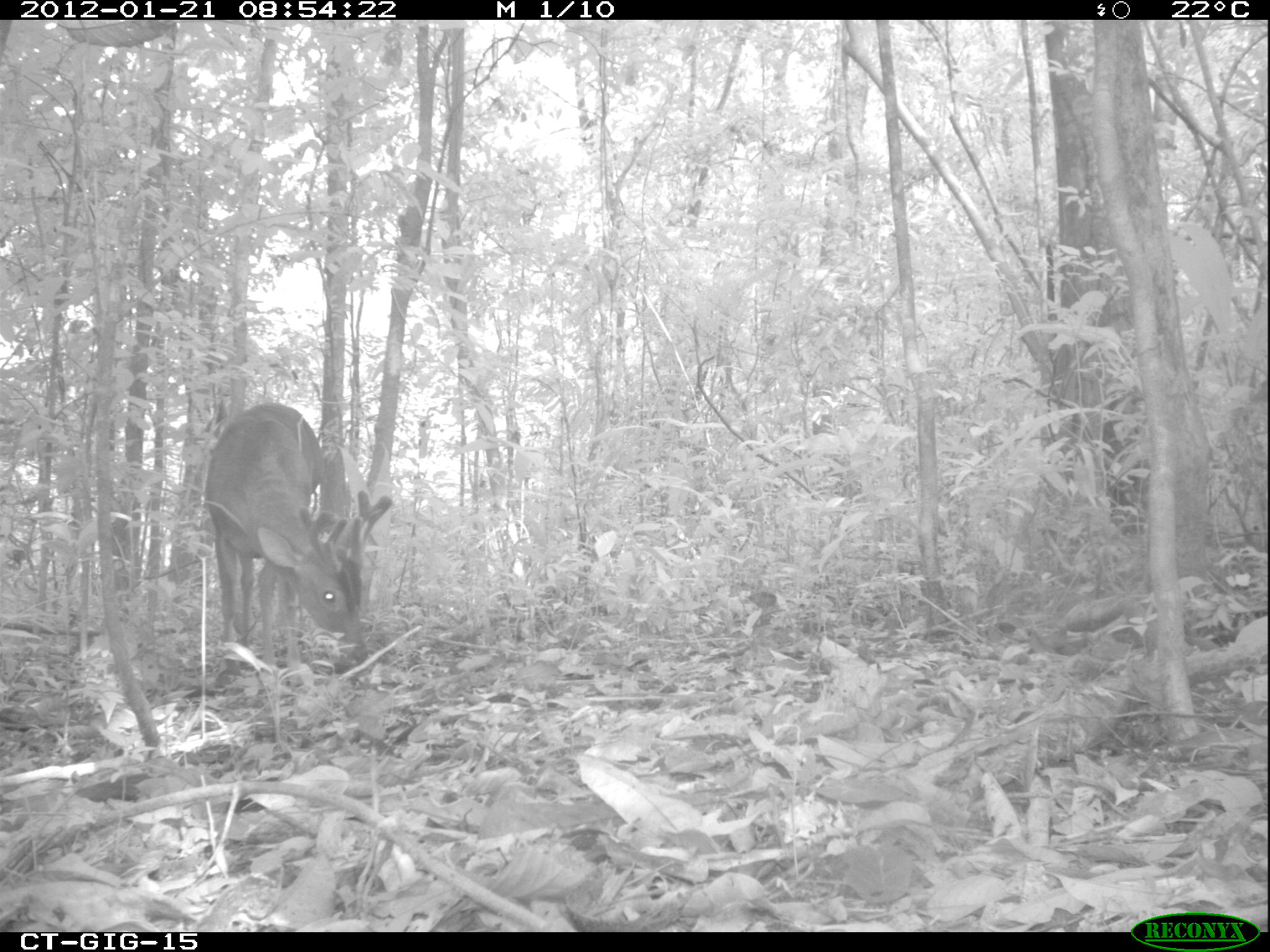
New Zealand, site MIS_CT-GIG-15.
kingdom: Animalia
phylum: Chordata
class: Mammalia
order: Artiodactyla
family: Cervidae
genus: Odocoileus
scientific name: Odocoileus virginianus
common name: white-tailed deer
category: white tailed deer